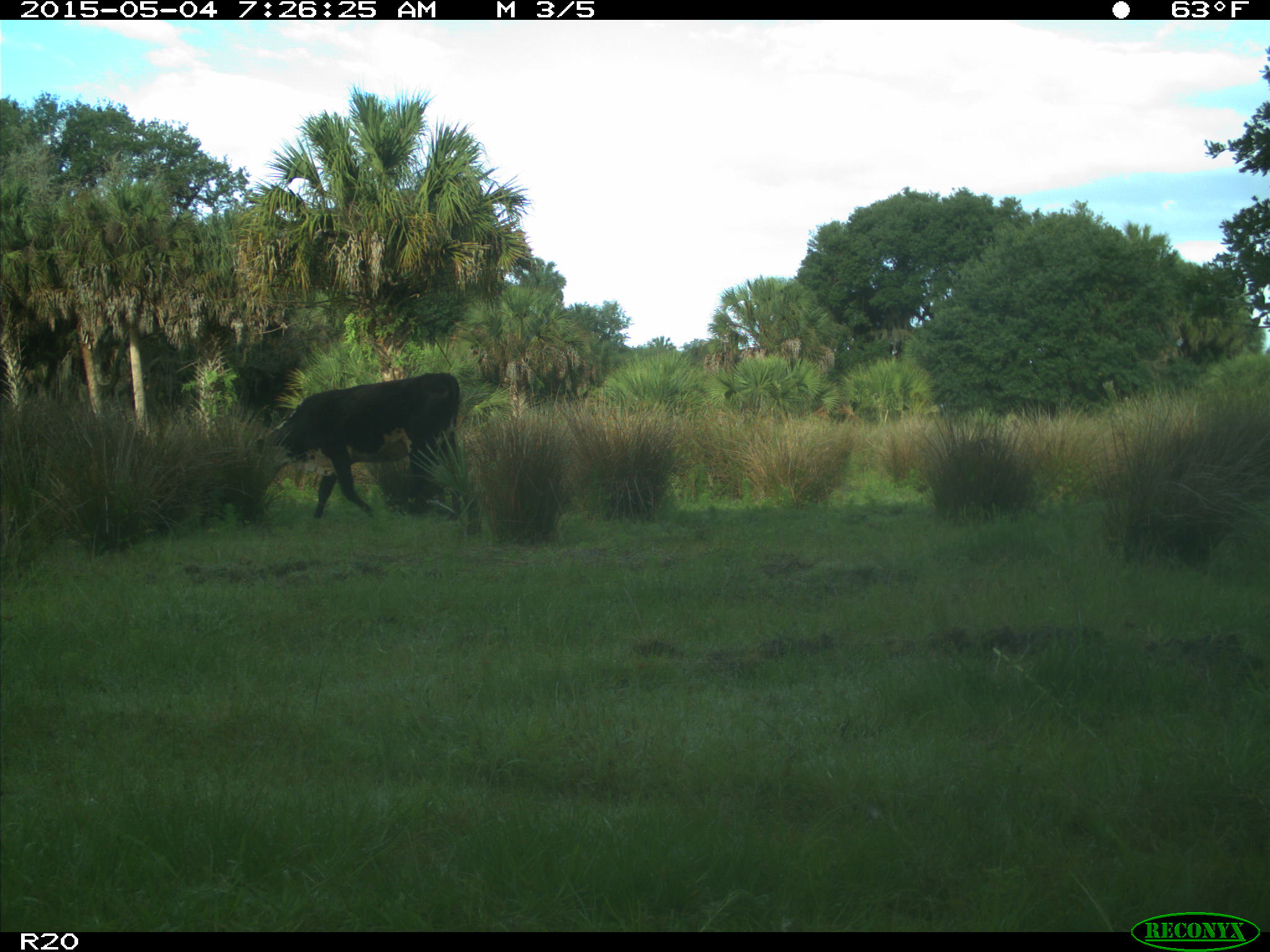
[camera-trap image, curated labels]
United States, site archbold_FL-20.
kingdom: Animalia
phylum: Chordata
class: Mammalia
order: Artiodactyla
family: Bovidae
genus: Bos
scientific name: Bos taurus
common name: domestic cow